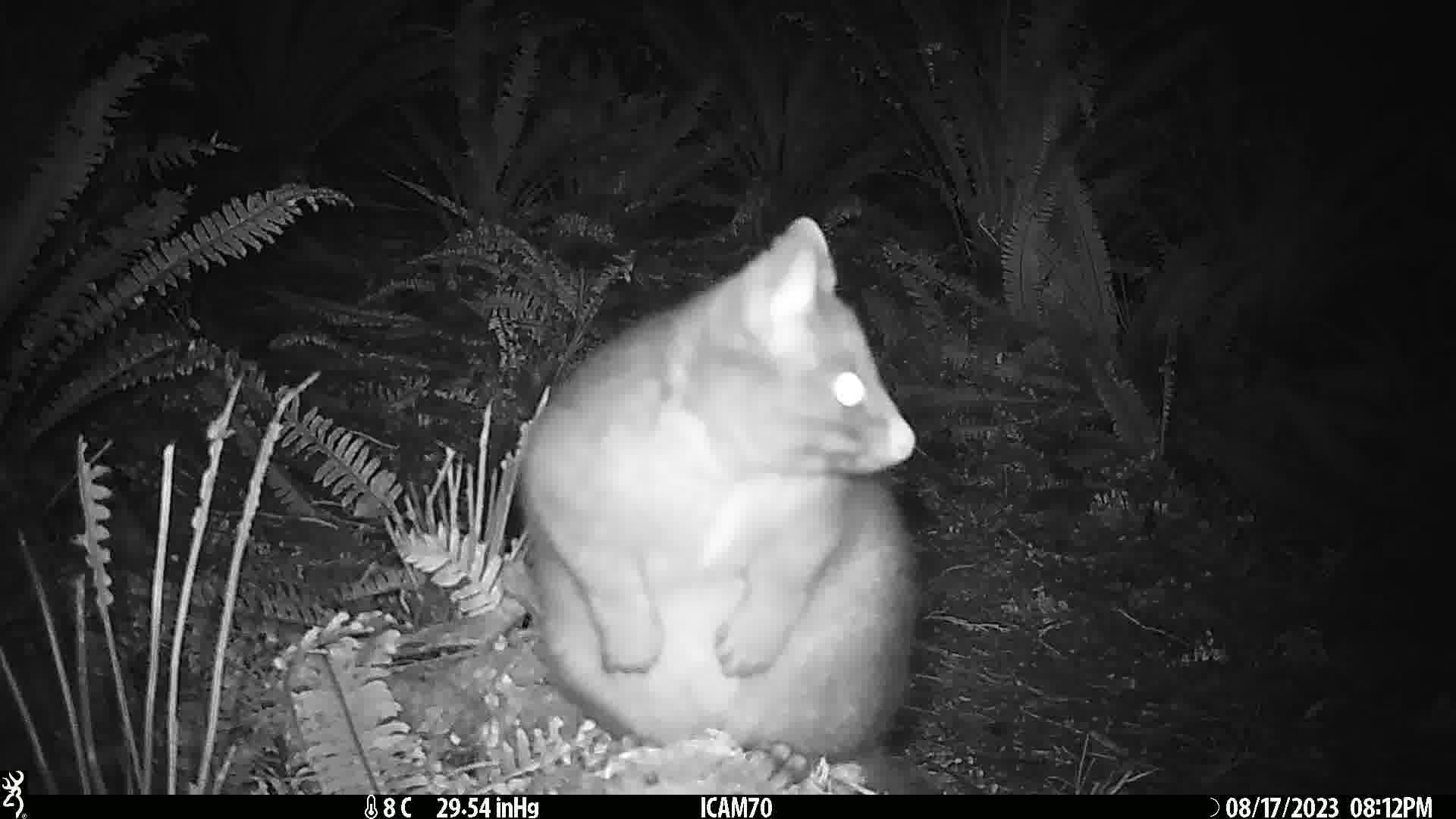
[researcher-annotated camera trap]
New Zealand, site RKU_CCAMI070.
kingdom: Animalia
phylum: Chordata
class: Mammalia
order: Diprotodontia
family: Phalangeridae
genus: Trichosurus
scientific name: Trichosurus vulpecula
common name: common brushtail possum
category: possum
Possum (common brushtail possum) (Trichosurus vulpecula).